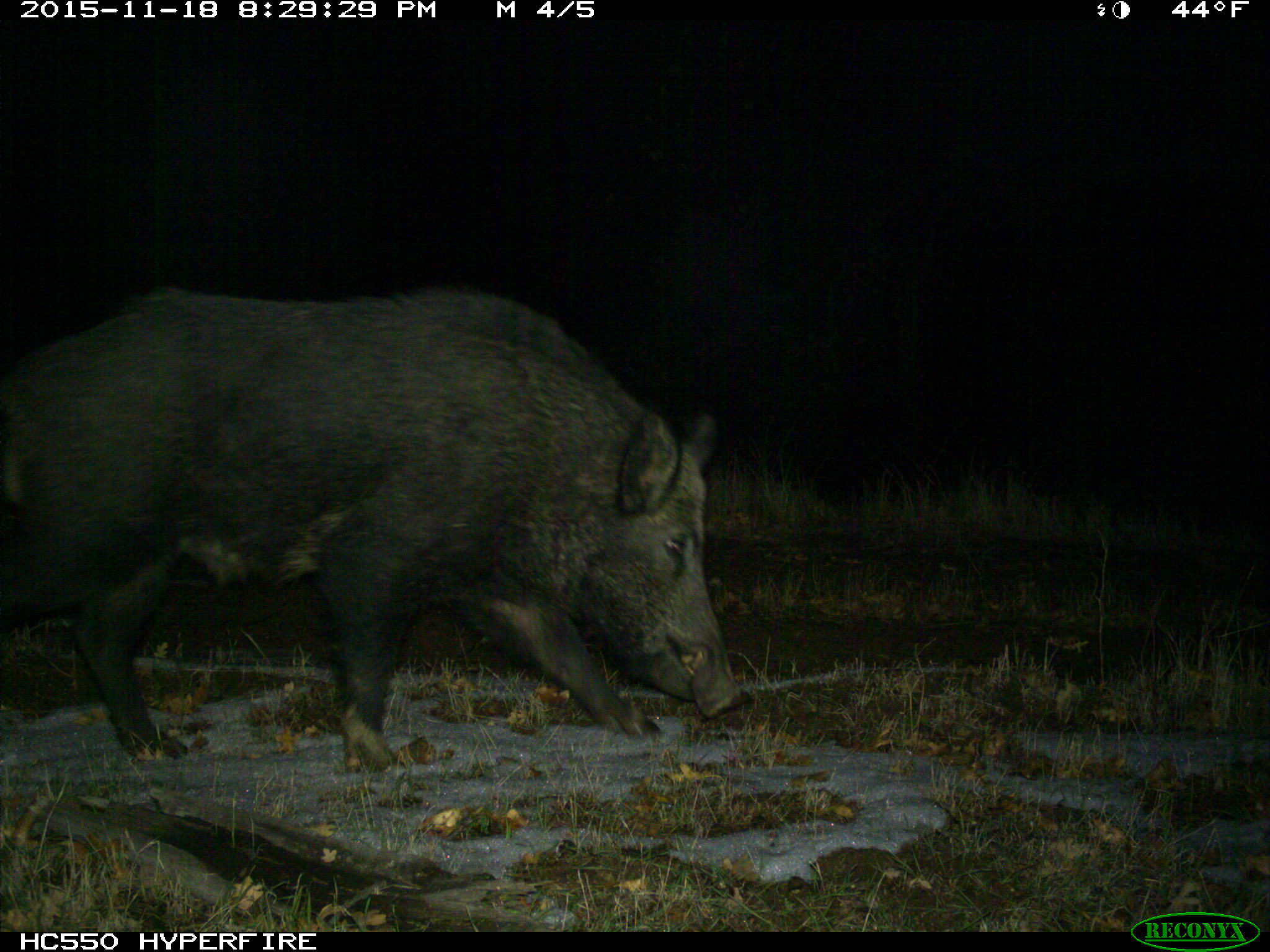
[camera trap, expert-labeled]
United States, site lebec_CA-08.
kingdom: Animalia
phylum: Chordata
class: Mammalia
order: Artiodactyla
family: Suidae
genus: Sus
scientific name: Sus scrofa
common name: wild boar